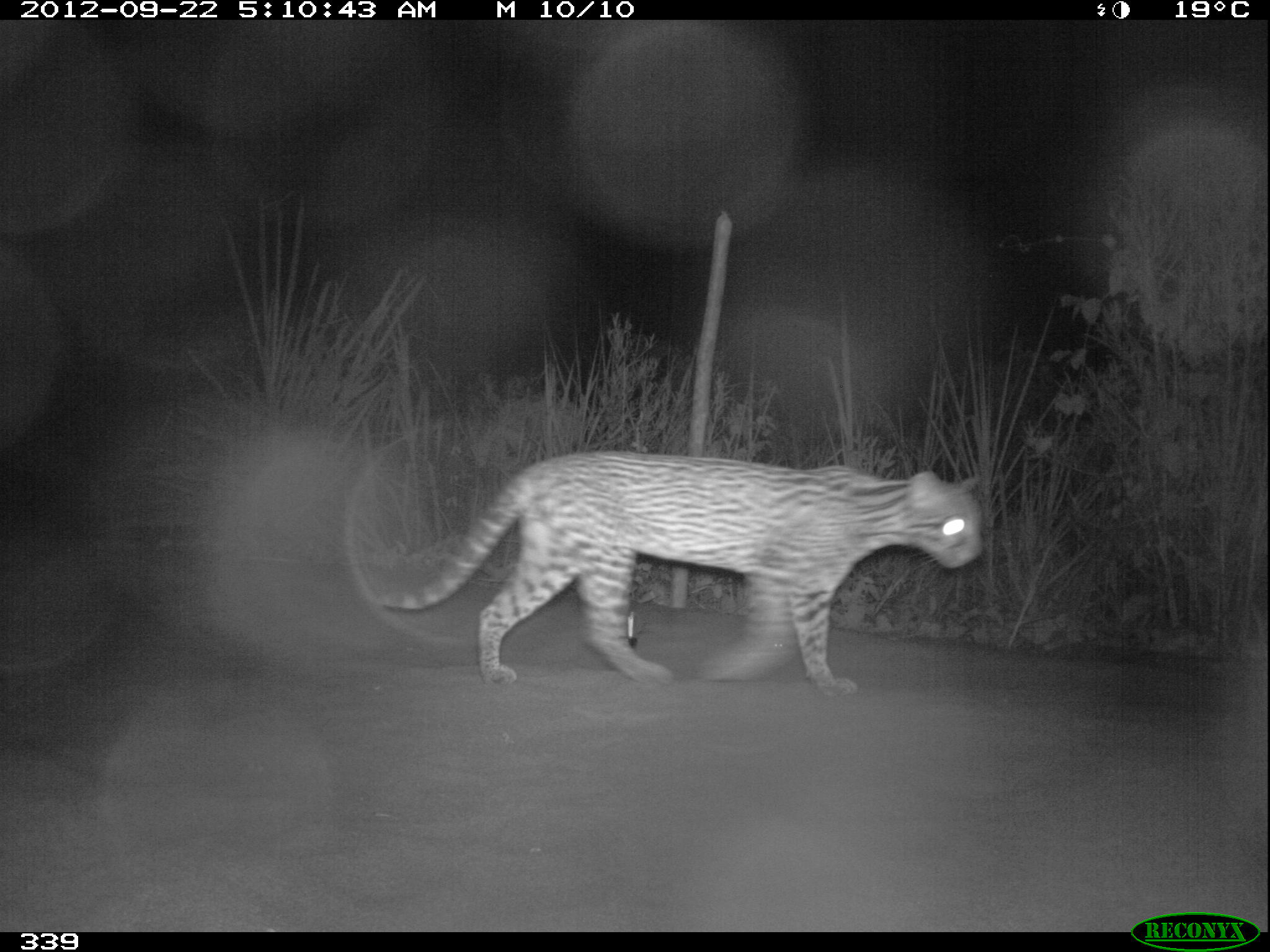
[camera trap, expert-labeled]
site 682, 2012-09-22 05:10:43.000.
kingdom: Animalia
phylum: Chordata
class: Mammalia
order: Carnivora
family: Felidae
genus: Leopardus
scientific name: Leopardus pardalis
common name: ocelot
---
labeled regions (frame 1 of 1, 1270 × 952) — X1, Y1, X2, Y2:
leopardus pardalis: 378, 448, 985, 697